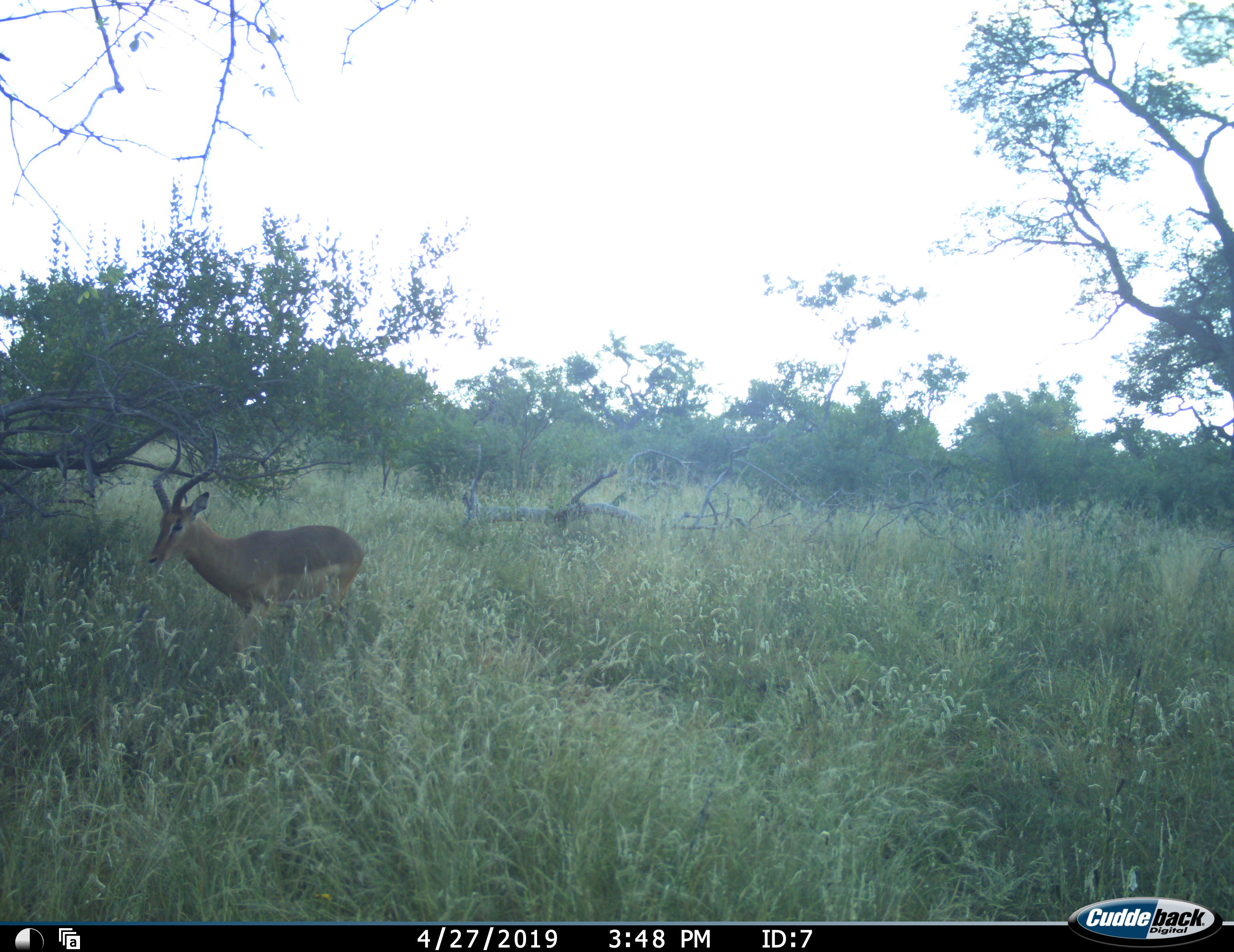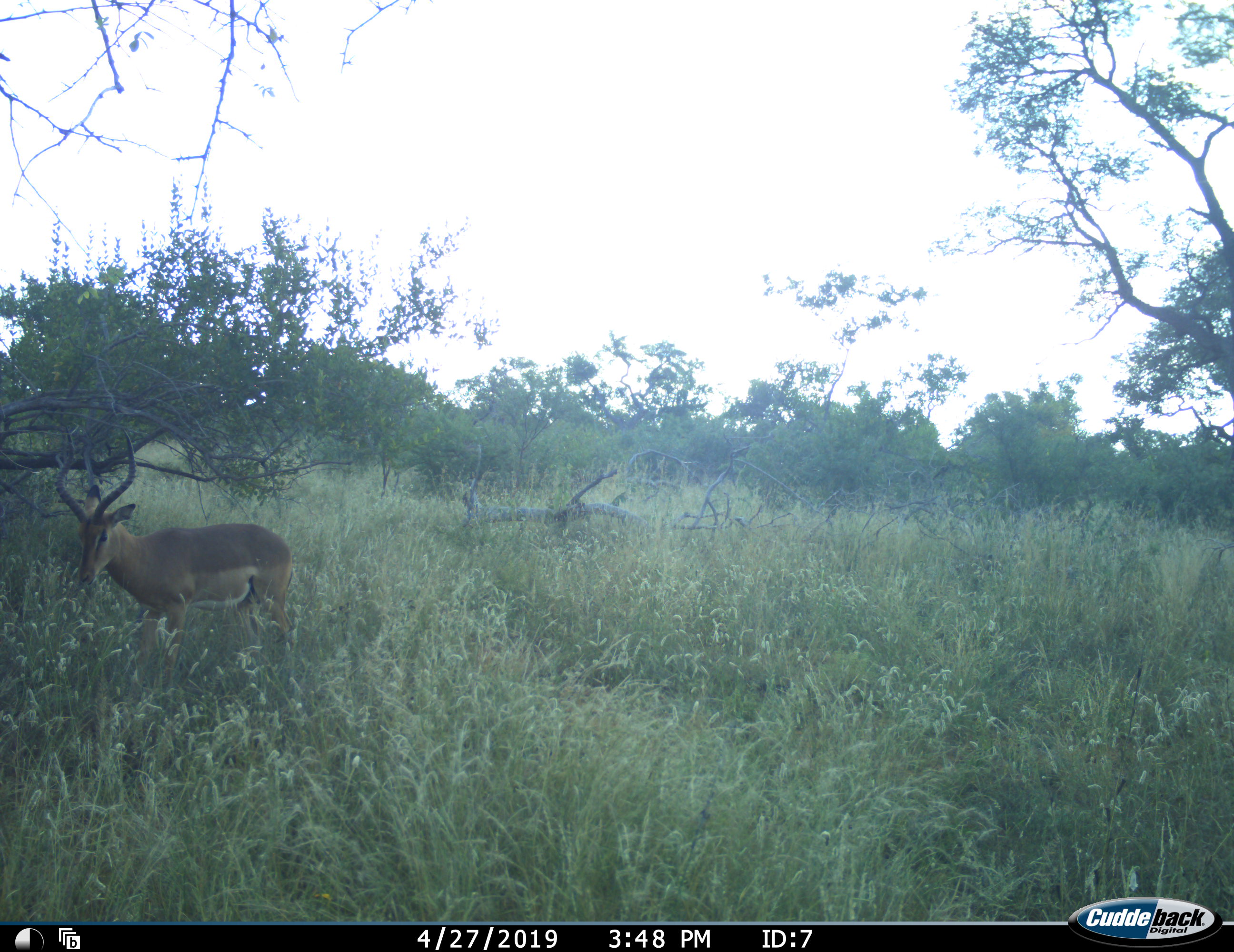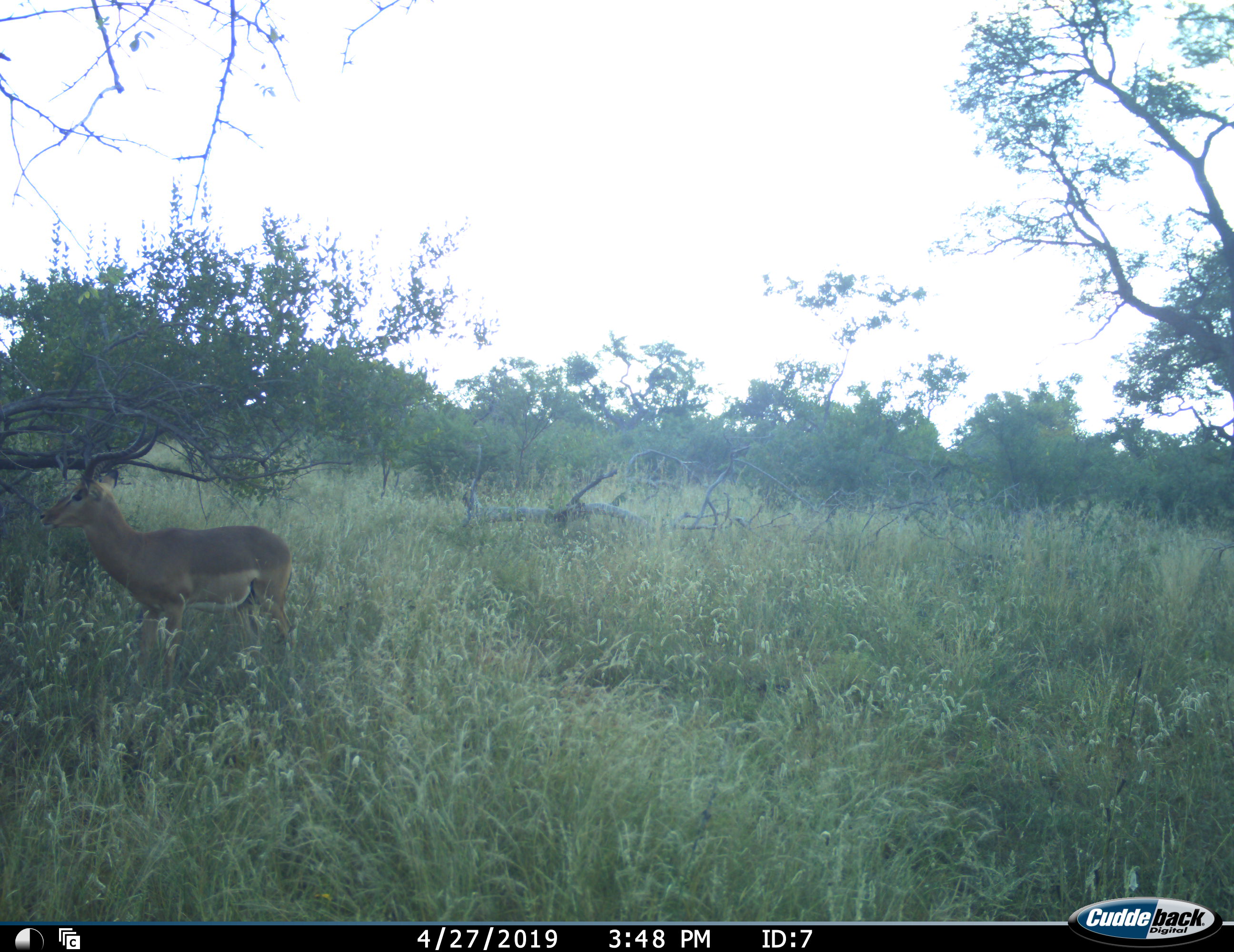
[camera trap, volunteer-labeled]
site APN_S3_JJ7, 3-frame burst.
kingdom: Animalia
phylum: Chordata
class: Mammalia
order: Artiodactyla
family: Bovidae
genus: Aepyceros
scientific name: Aepyceros melampus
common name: impala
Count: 1.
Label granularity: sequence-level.